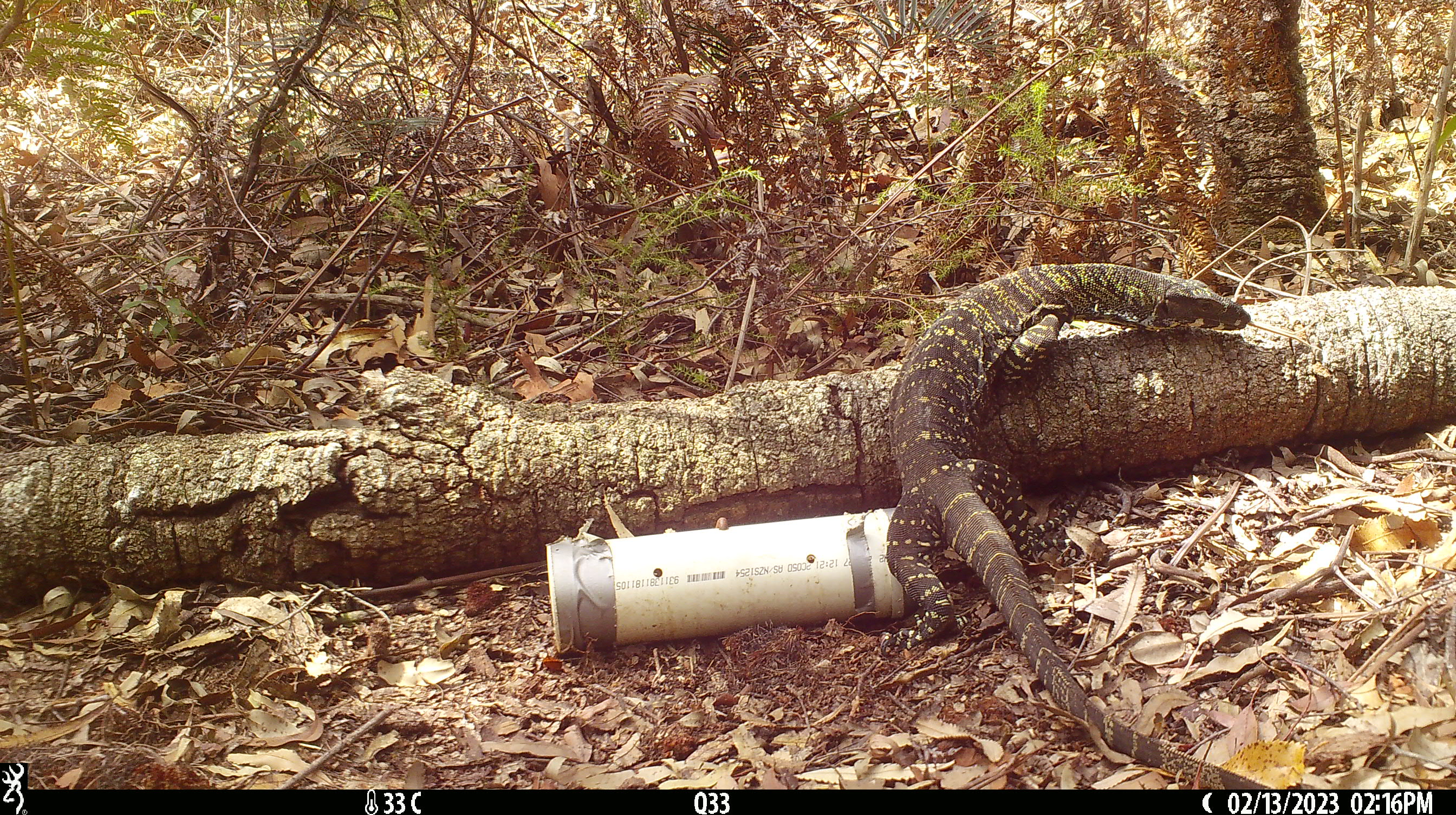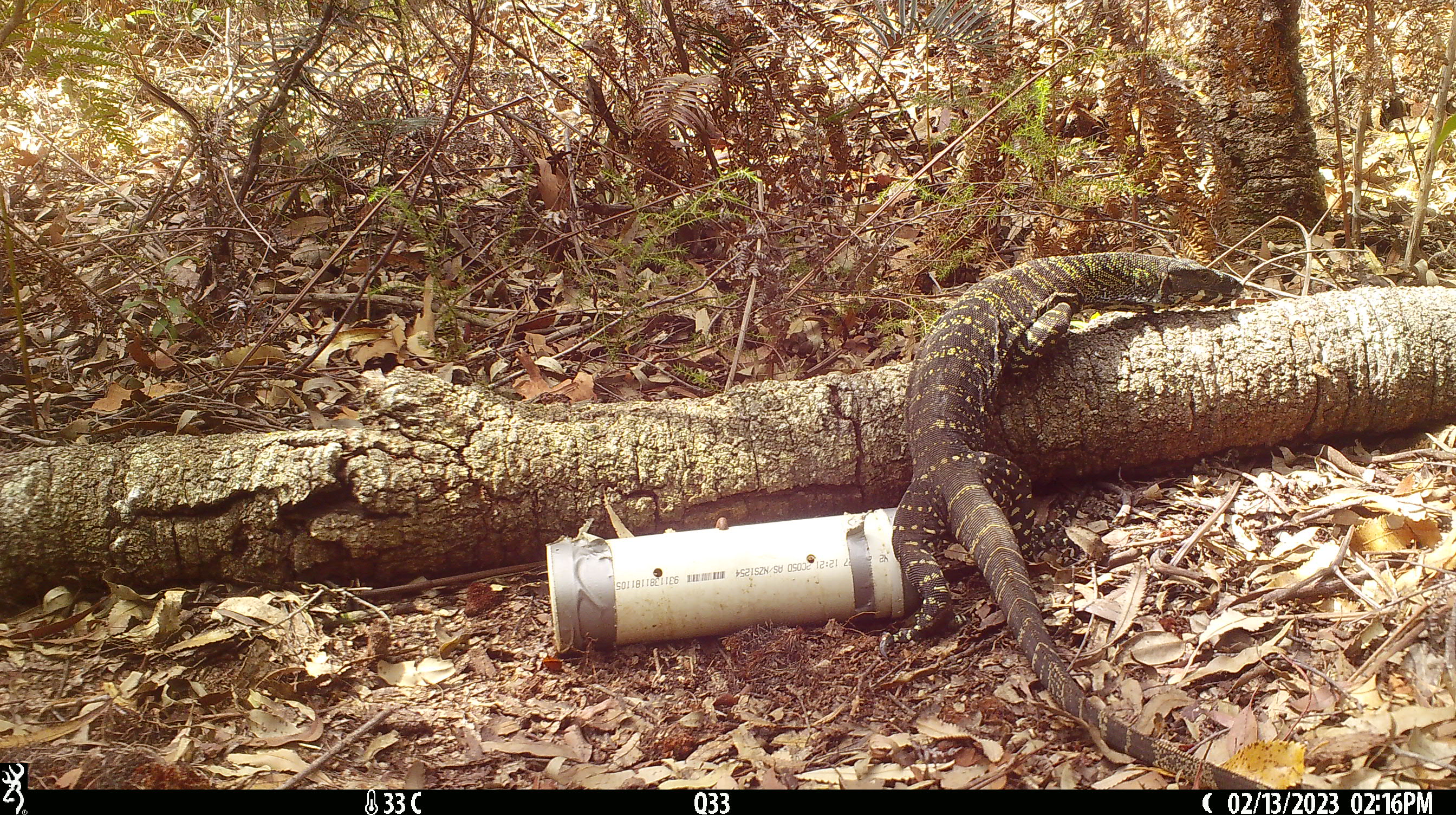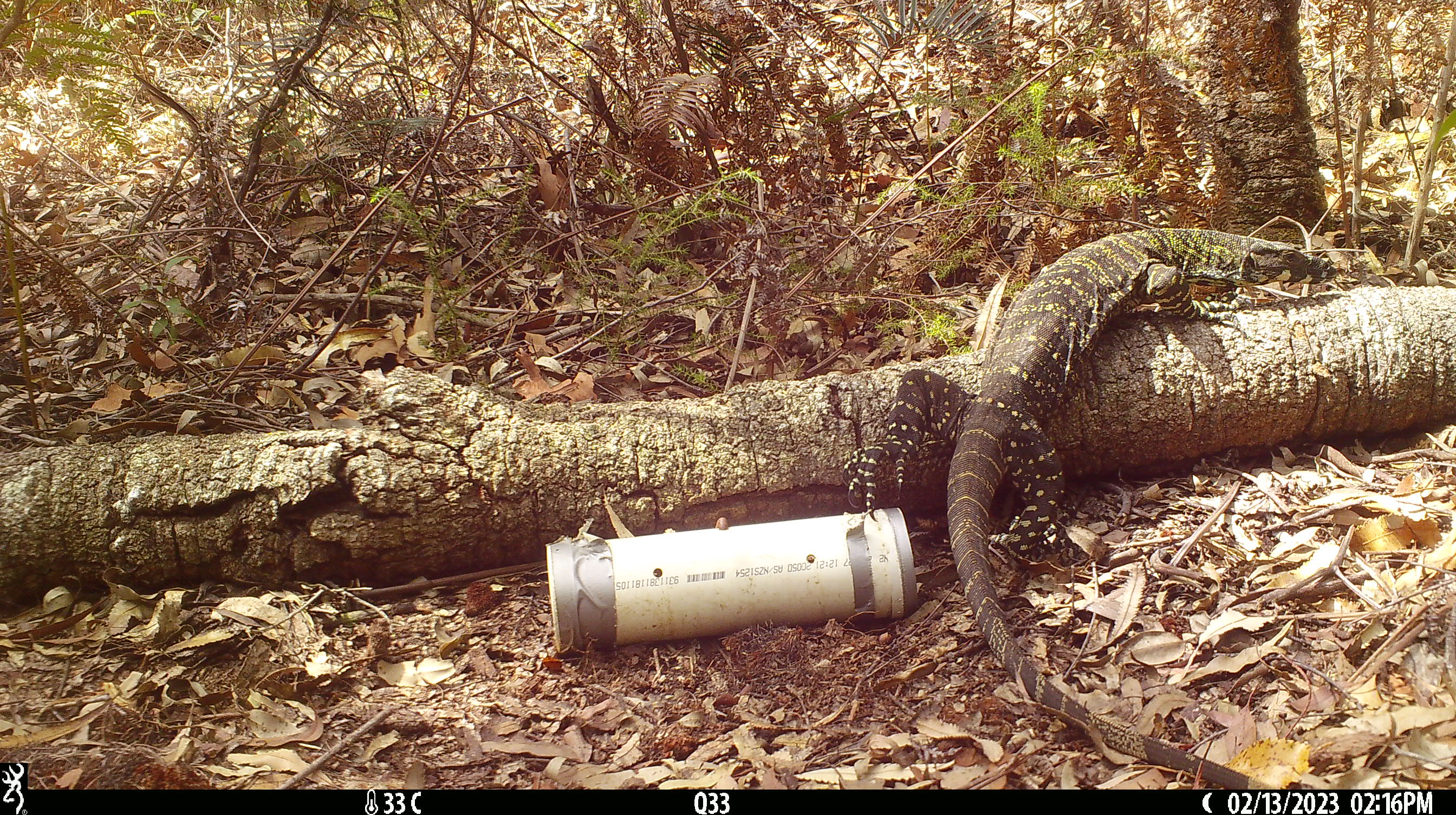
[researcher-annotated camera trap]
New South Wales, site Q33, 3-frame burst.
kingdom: Animalia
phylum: Chordata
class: Reptilia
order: Squamata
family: Varanidae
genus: Varanus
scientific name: Varanus varius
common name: lace monitor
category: goanna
Goanna (lace monitor) (Varanus varius).